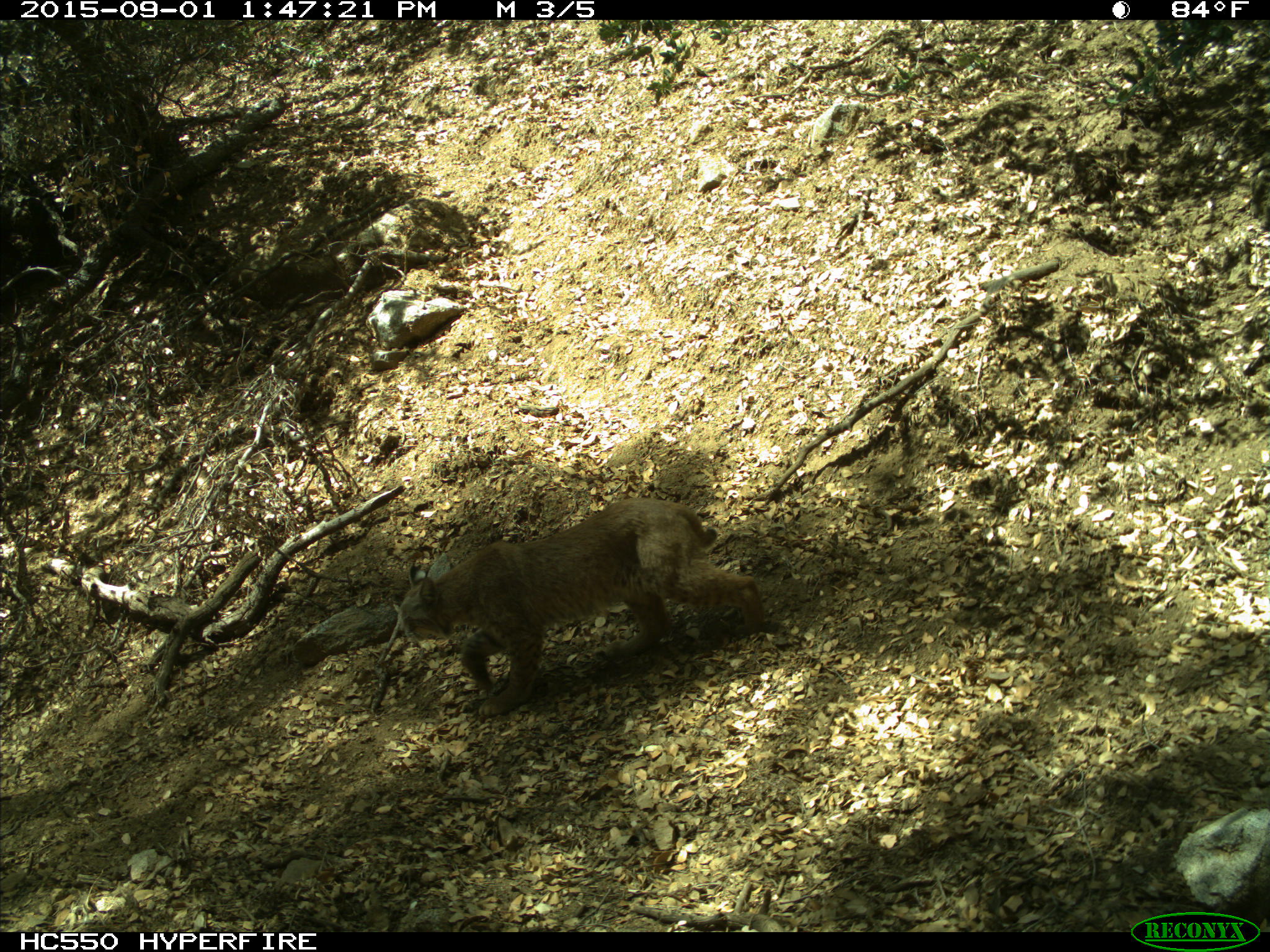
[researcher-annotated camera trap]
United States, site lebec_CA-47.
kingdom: Animalia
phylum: Chordata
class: Mammalia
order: Carnivora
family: Felidae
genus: Lynx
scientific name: Lynx rufus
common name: bobcat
Lynx rufus (bobcat).